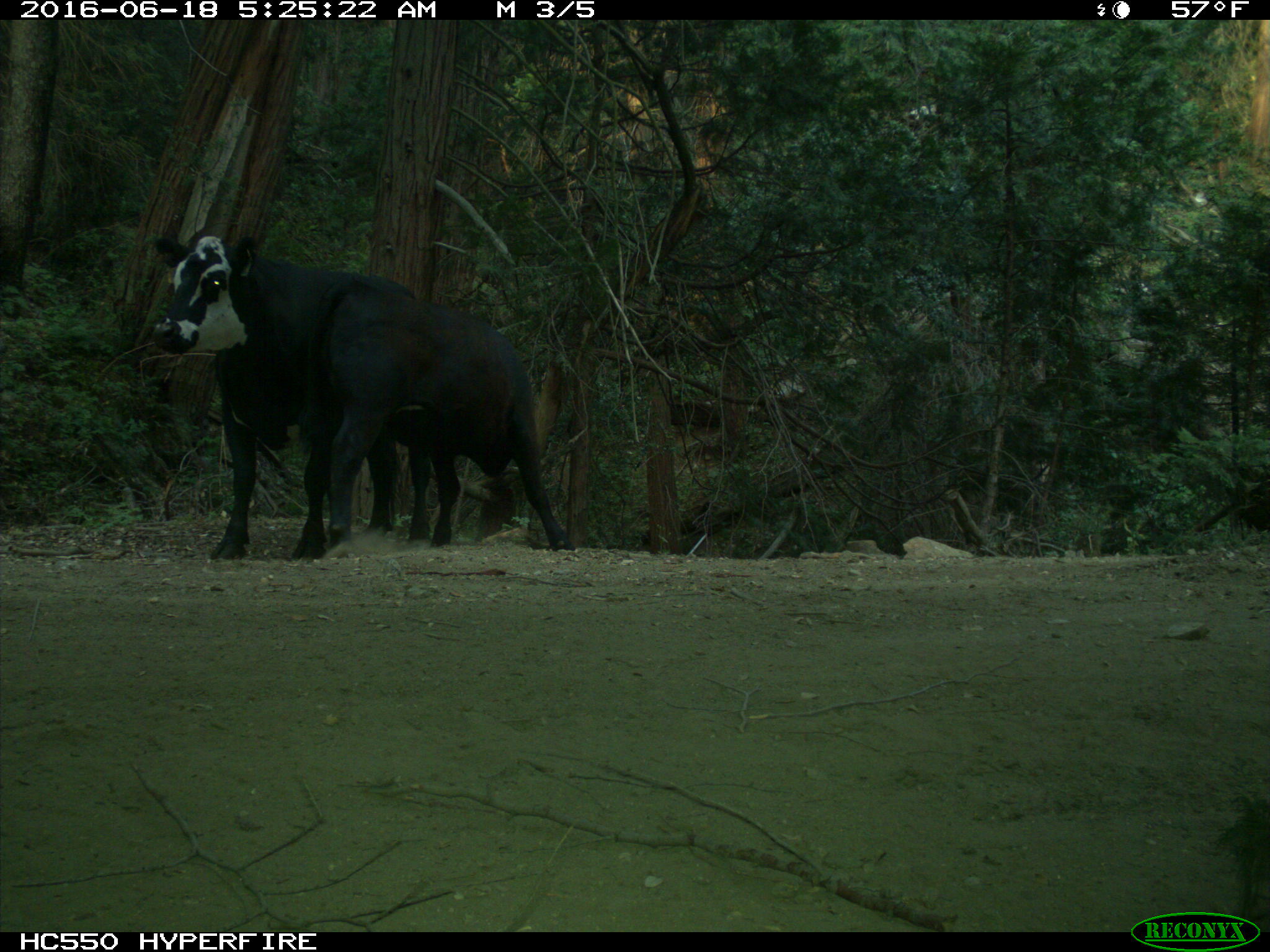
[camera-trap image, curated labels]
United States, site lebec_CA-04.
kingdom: Animalia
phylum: Chordata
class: Mammalia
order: Artiodactyla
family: Bovidae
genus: Bos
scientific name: Bos taurus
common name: domestic cow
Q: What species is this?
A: Bos taurus (domestic cow).